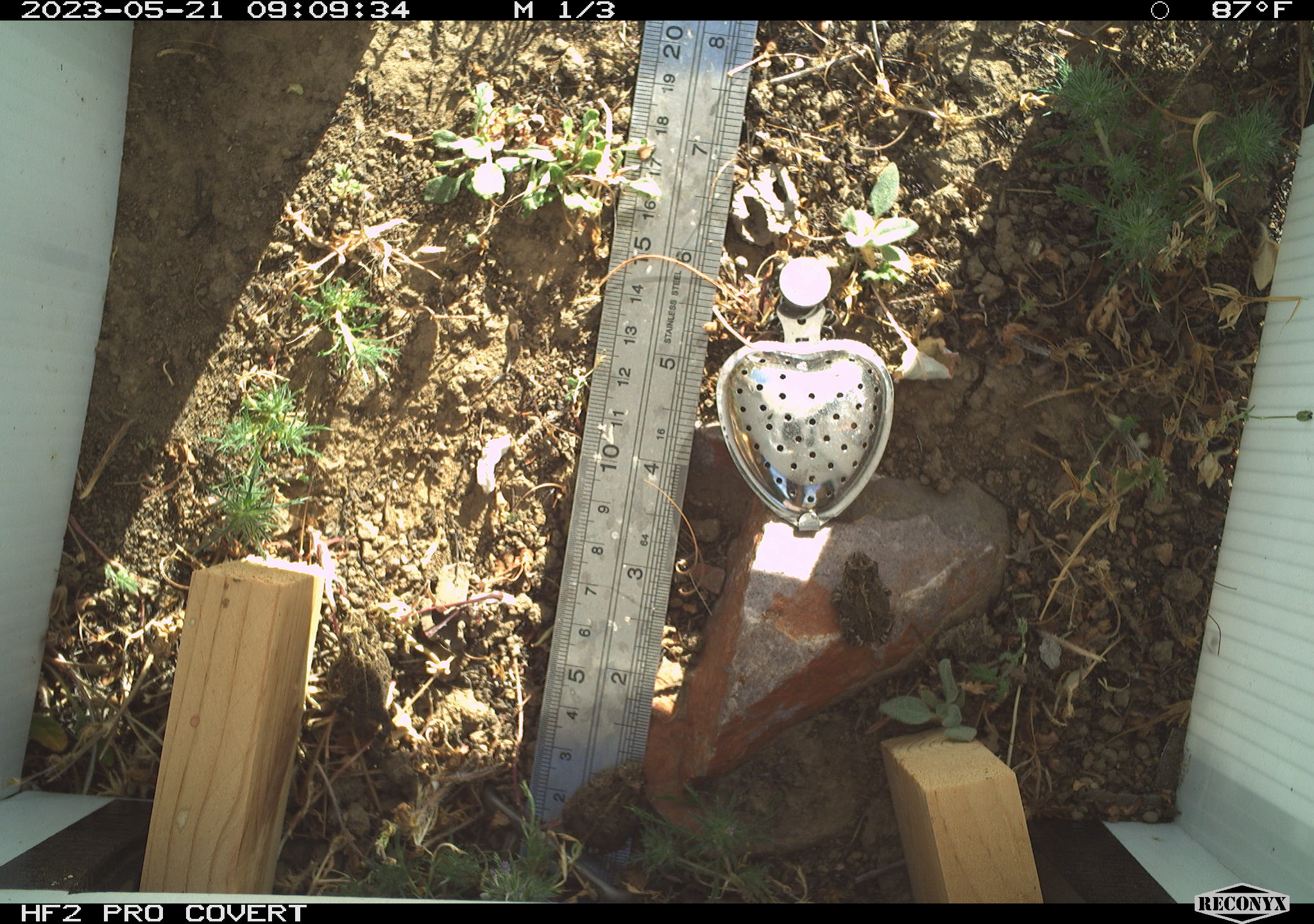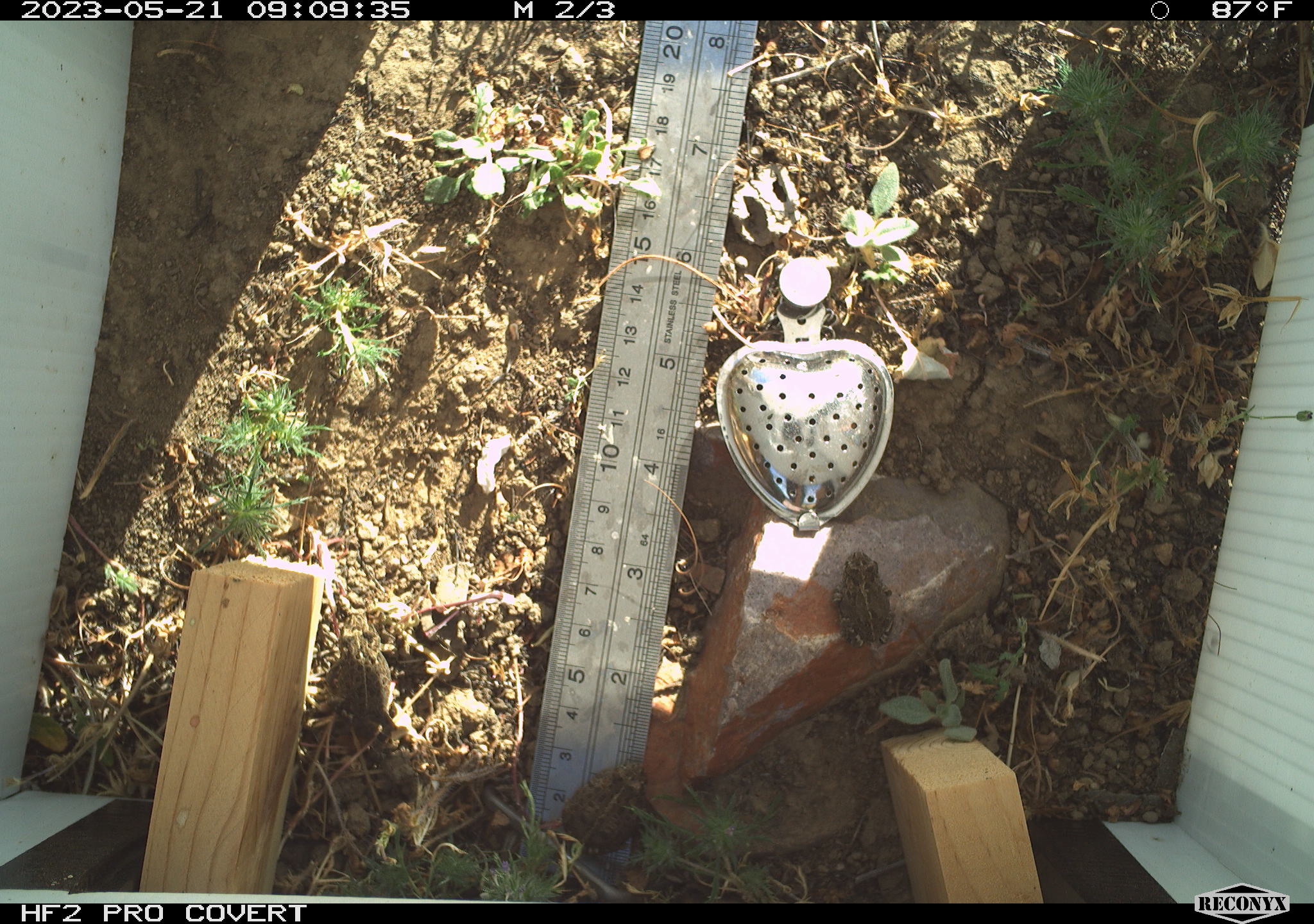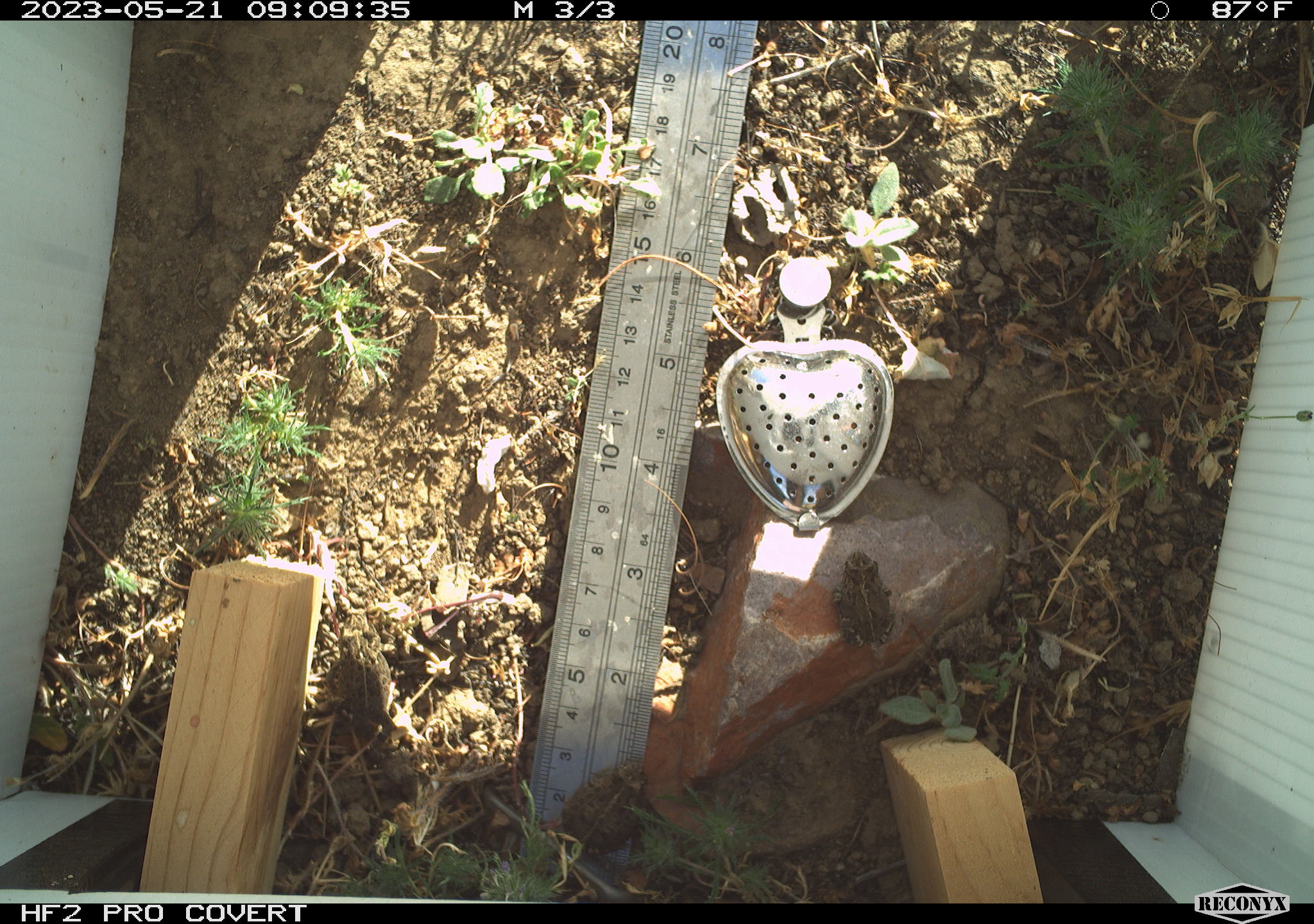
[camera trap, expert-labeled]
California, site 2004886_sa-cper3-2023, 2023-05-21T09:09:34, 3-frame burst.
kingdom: Animalia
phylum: Chordata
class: Amphibia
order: Anura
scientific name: Anura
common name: frogs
Frogs (Anura).